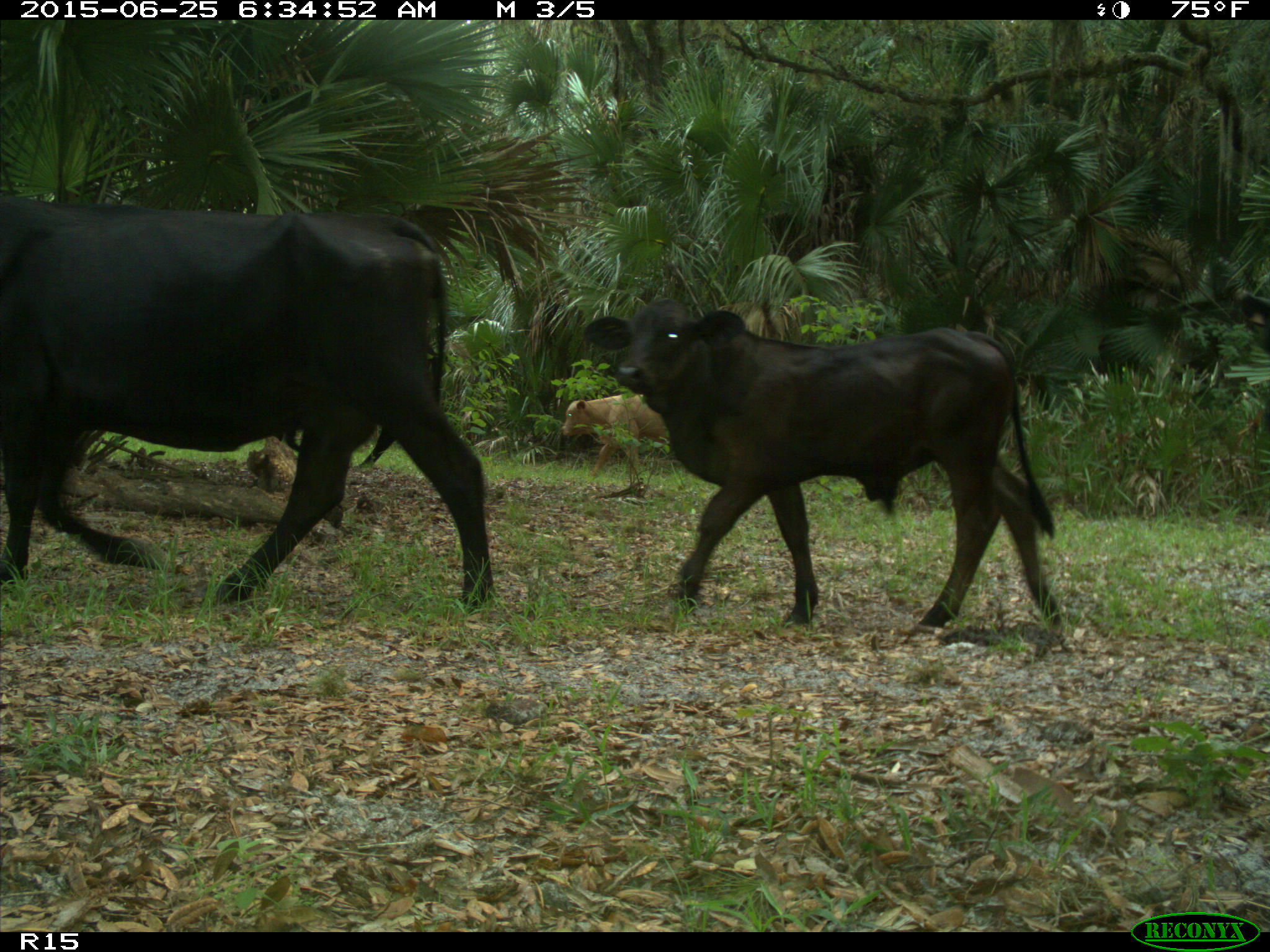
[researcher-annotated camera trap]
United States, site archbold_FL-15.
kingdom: Animalia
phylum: Chordata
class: Mammalia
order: Artiodactyla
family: Bovidae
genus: Bos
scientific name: Bos taurus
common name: domestic cow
Bos taurus (domestic cow).